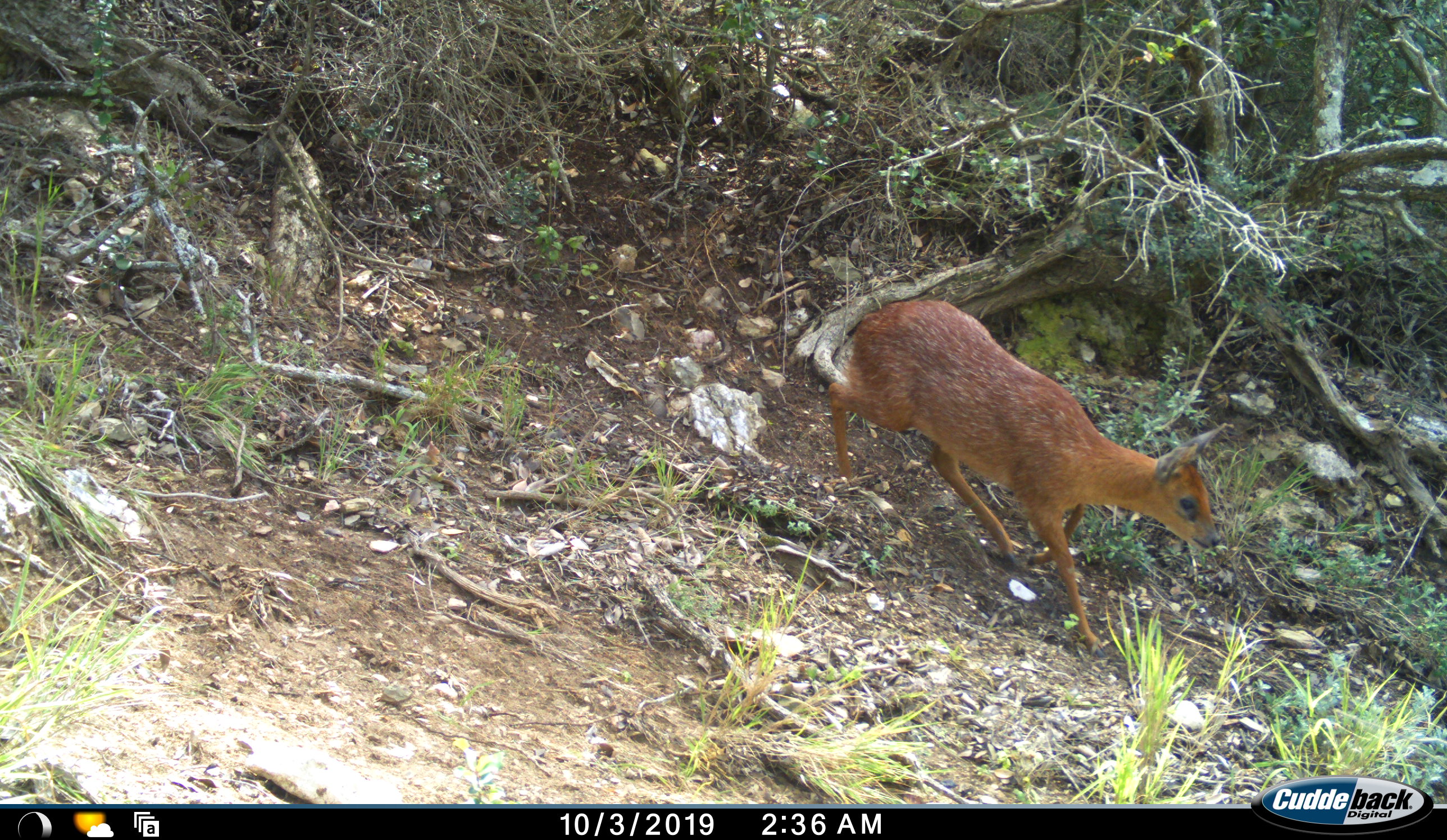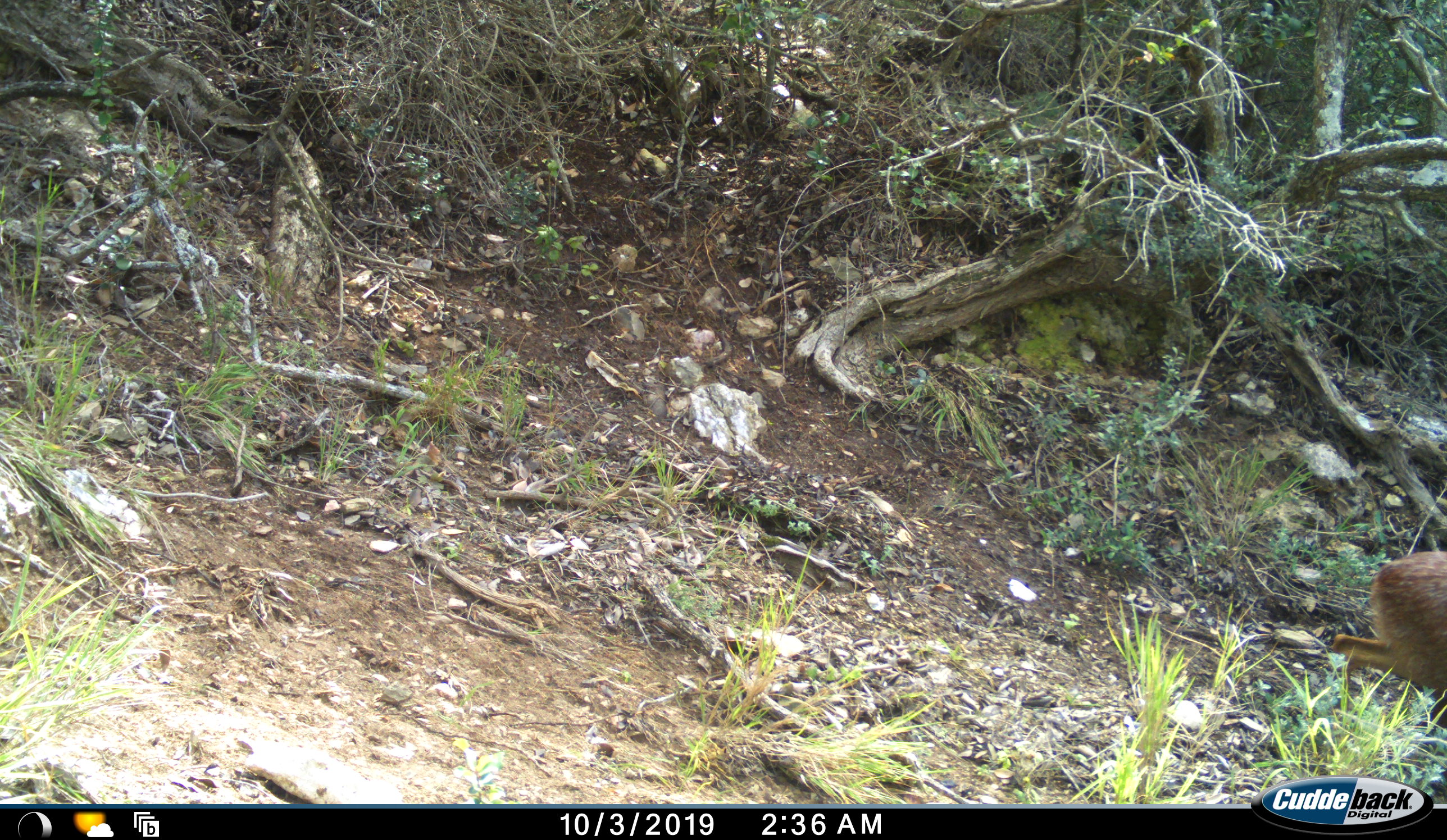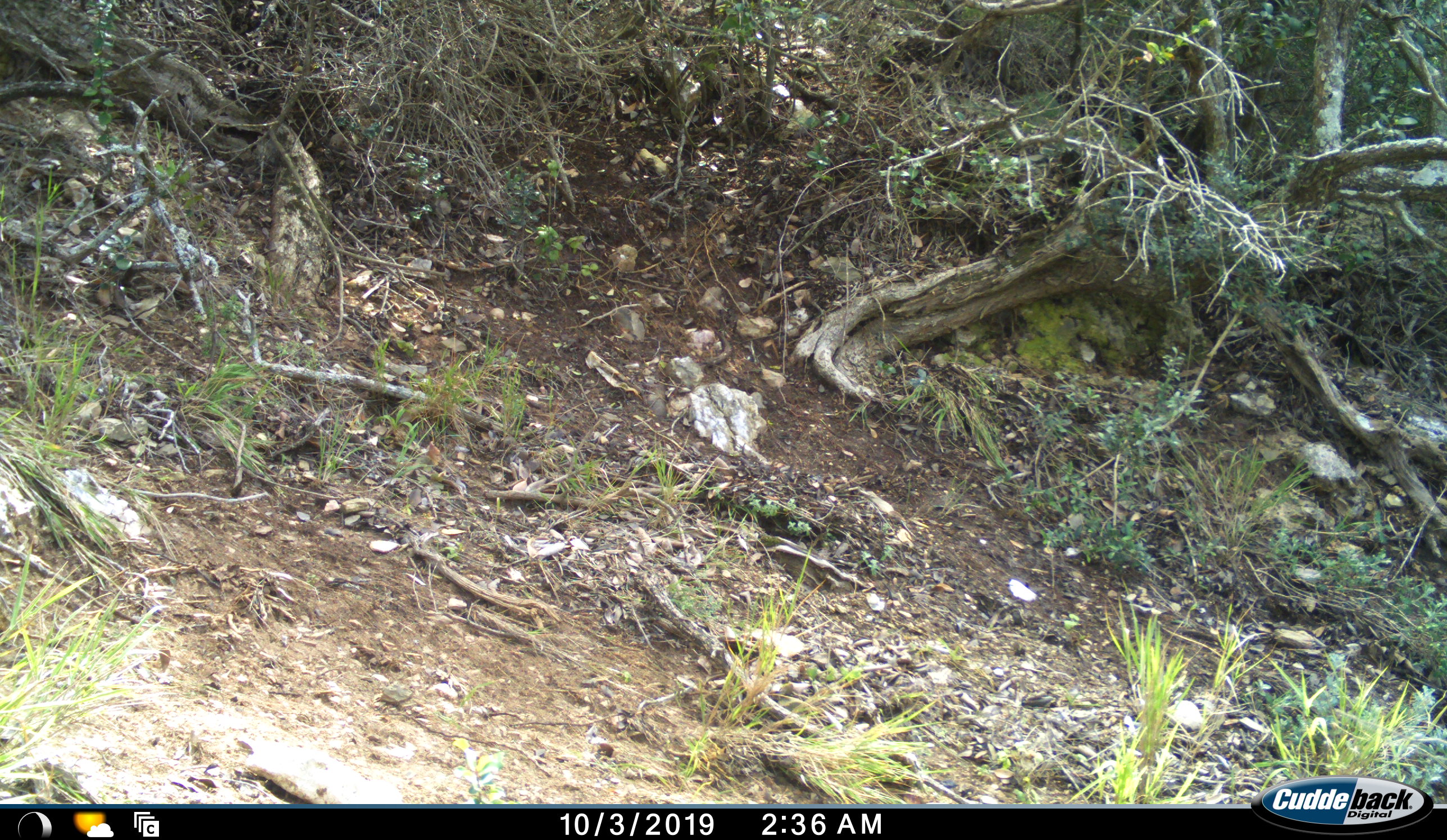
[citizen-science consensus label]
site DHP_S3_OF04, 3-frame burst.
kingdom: Animalia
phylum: Chordata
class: Mammalia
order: Artiodactyla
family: Bovidae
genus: Raphicerus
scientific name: Raphicerus melanotis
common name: grysbok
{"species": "grysbok (Raphicerus melanotis)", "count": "1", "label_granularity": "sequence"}